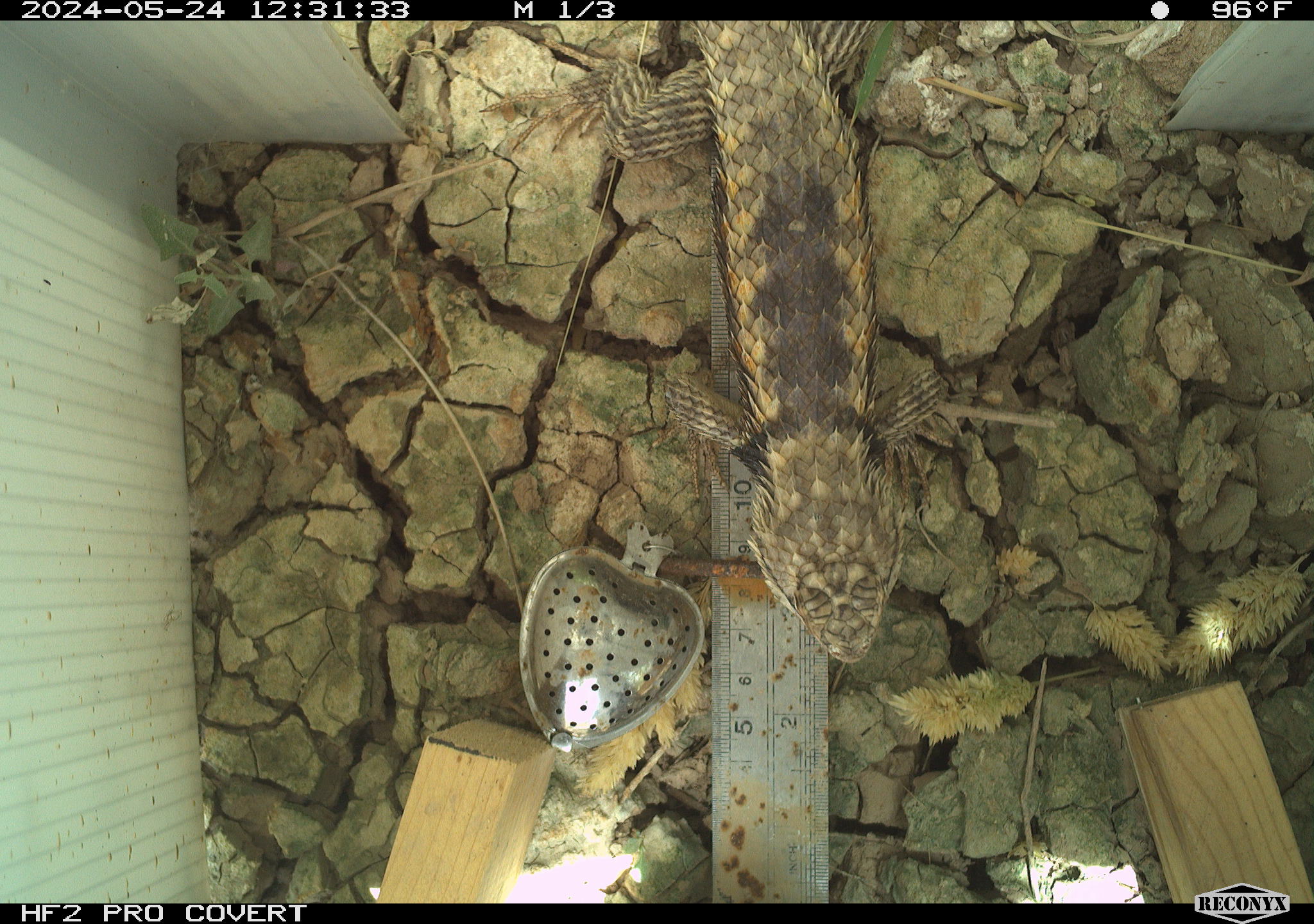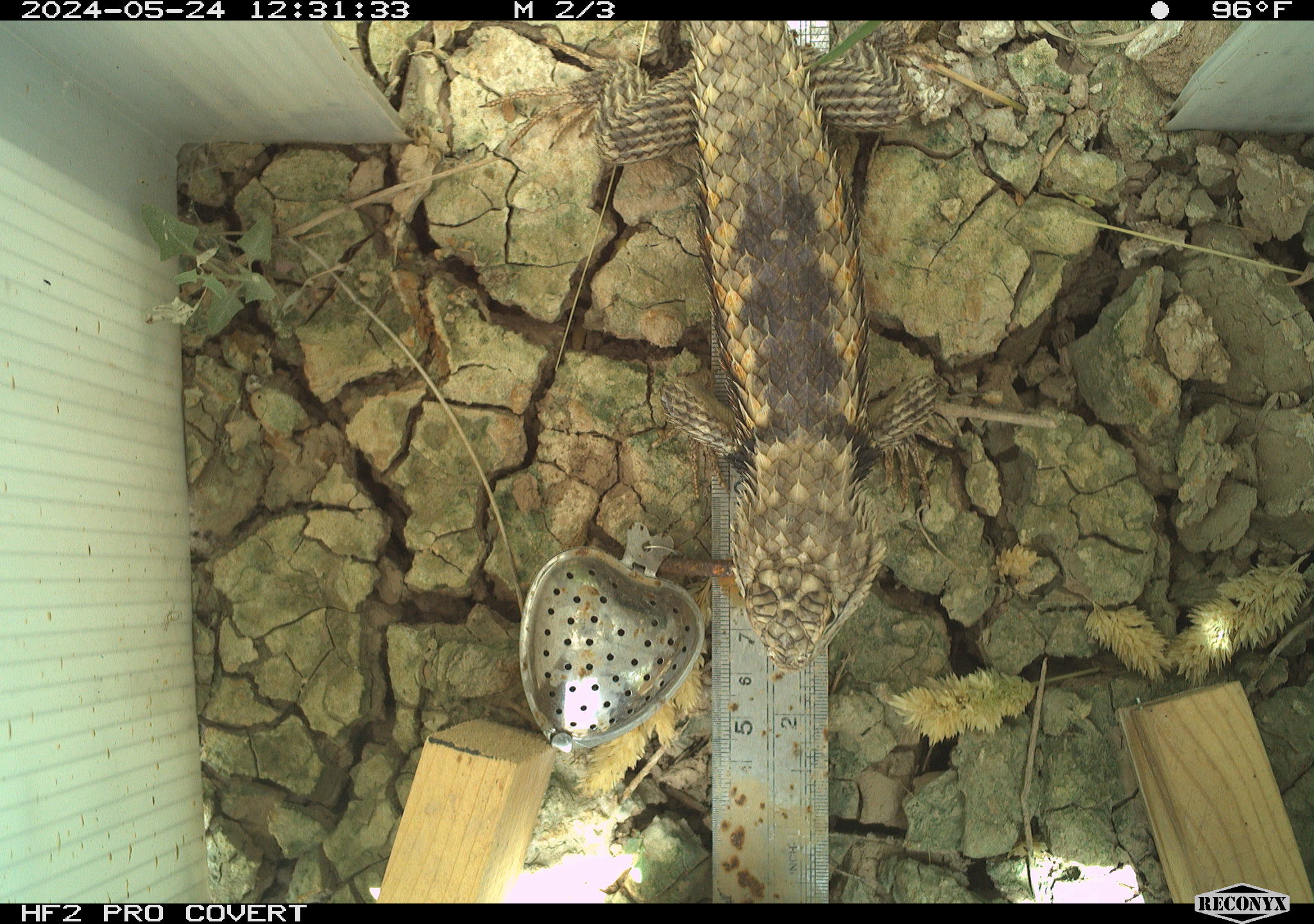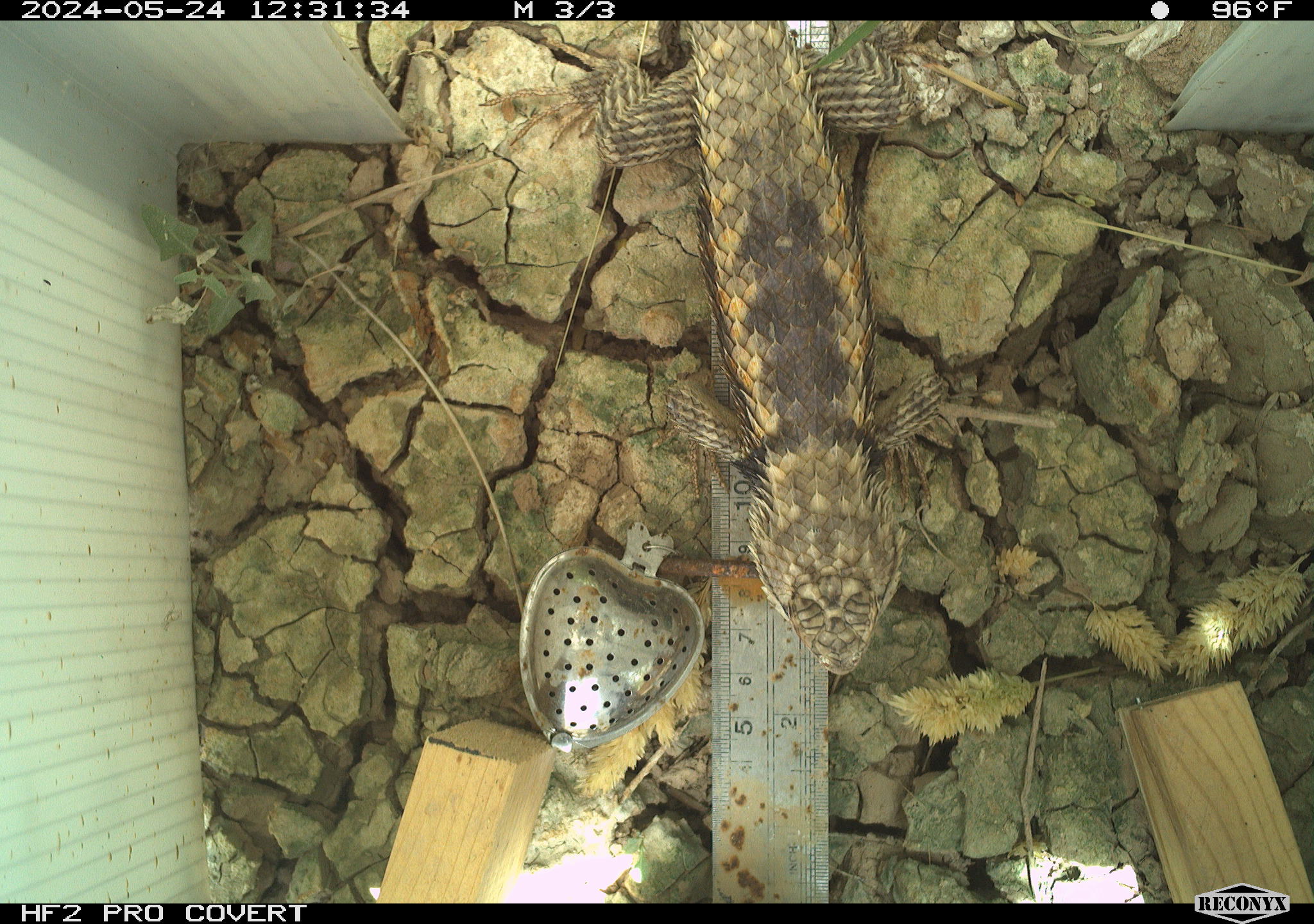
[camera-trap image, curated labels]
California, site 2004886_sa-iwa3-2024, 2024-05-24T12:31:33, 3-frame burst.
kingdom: Animalia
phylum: Chordata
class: Reptilia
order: Squamata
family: Phrynosomatidae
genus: Sceloporus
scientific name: Sceloporus uniformis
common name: yellow-backed spiny lizard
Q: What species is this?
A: Yellow-backed spiny lizard (Sceloporus uniformis).